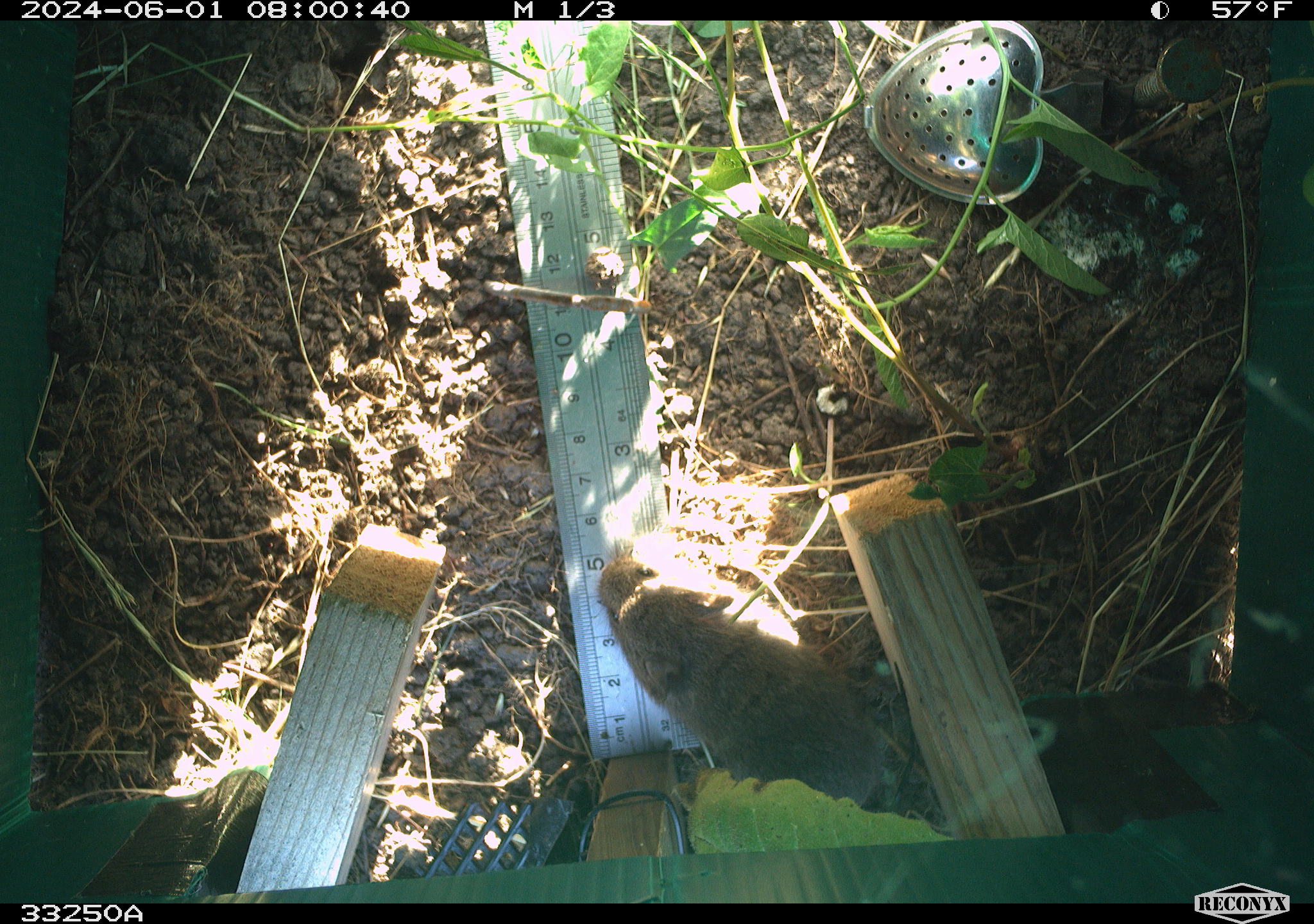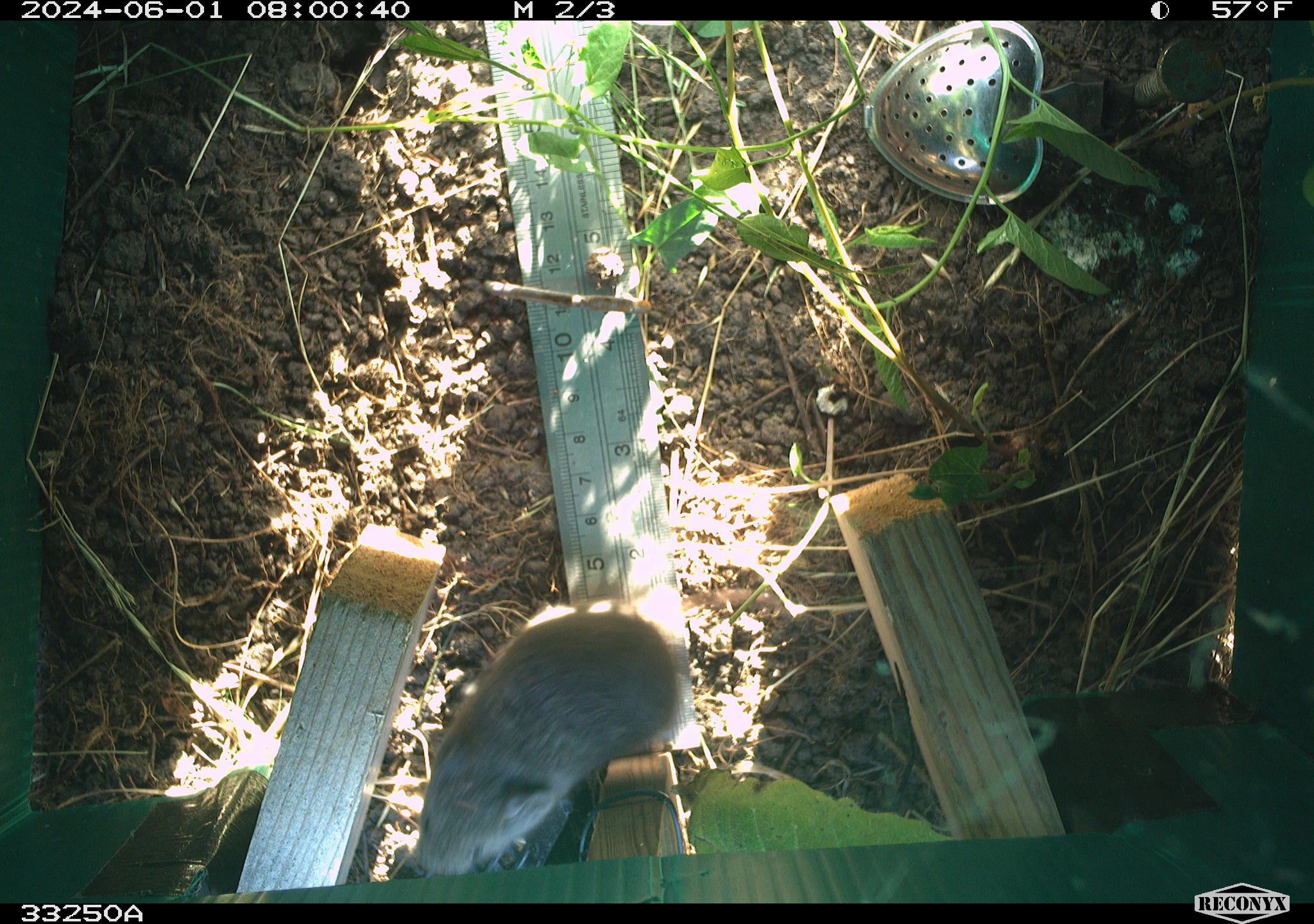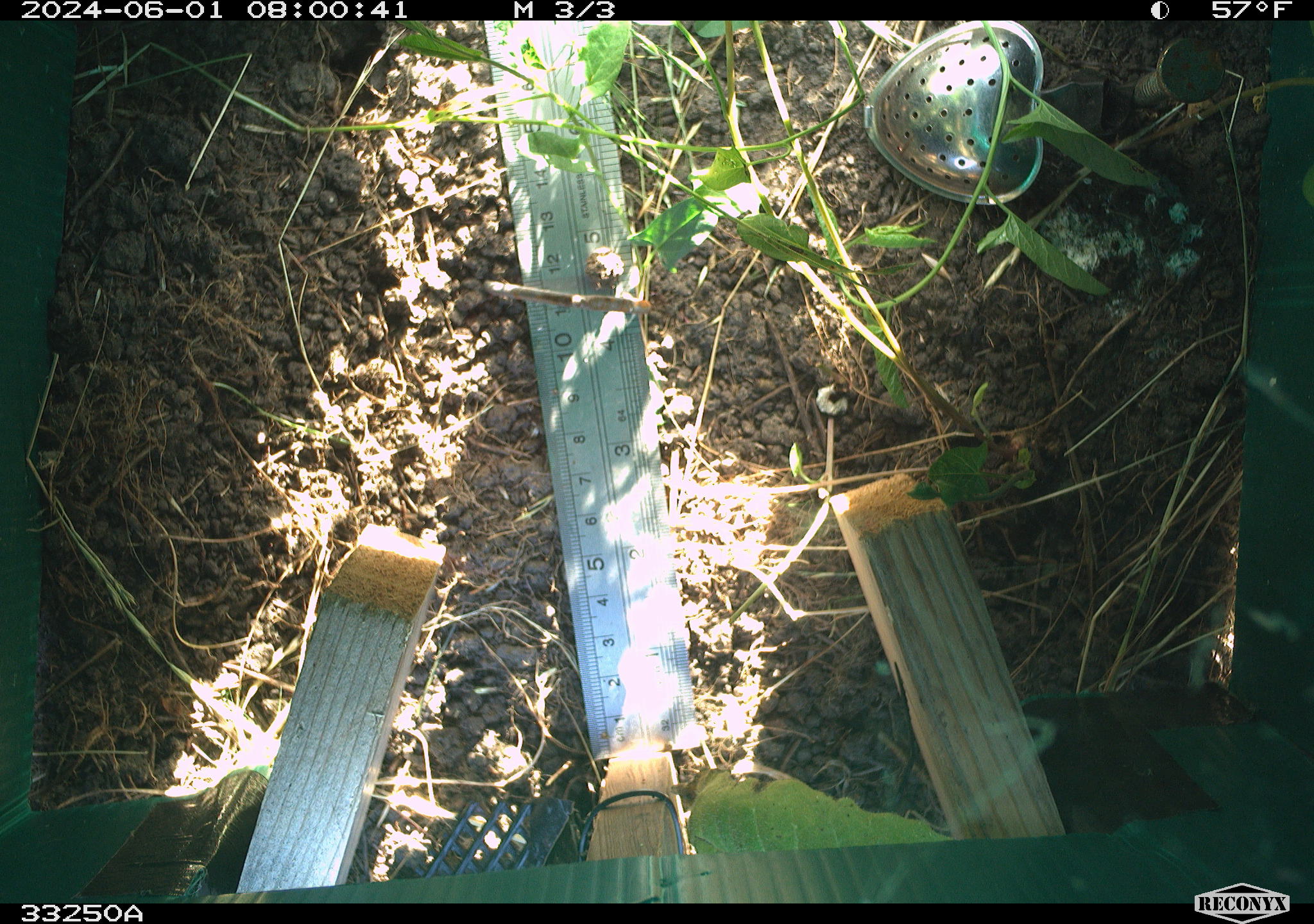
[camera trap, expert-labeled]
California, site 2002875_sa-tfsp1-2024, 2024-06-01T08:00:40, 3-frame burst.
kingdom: Animalia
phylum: Chordata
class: Mammalia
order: Rodentia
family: Cricetidae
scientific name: Arvicolinae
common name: voles, lemmings, and muskrats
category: arvicolinae subfamily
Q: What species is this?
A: Arvicolinae subfamily (voles, lemmings, and muskrats) (Arvicolinae).